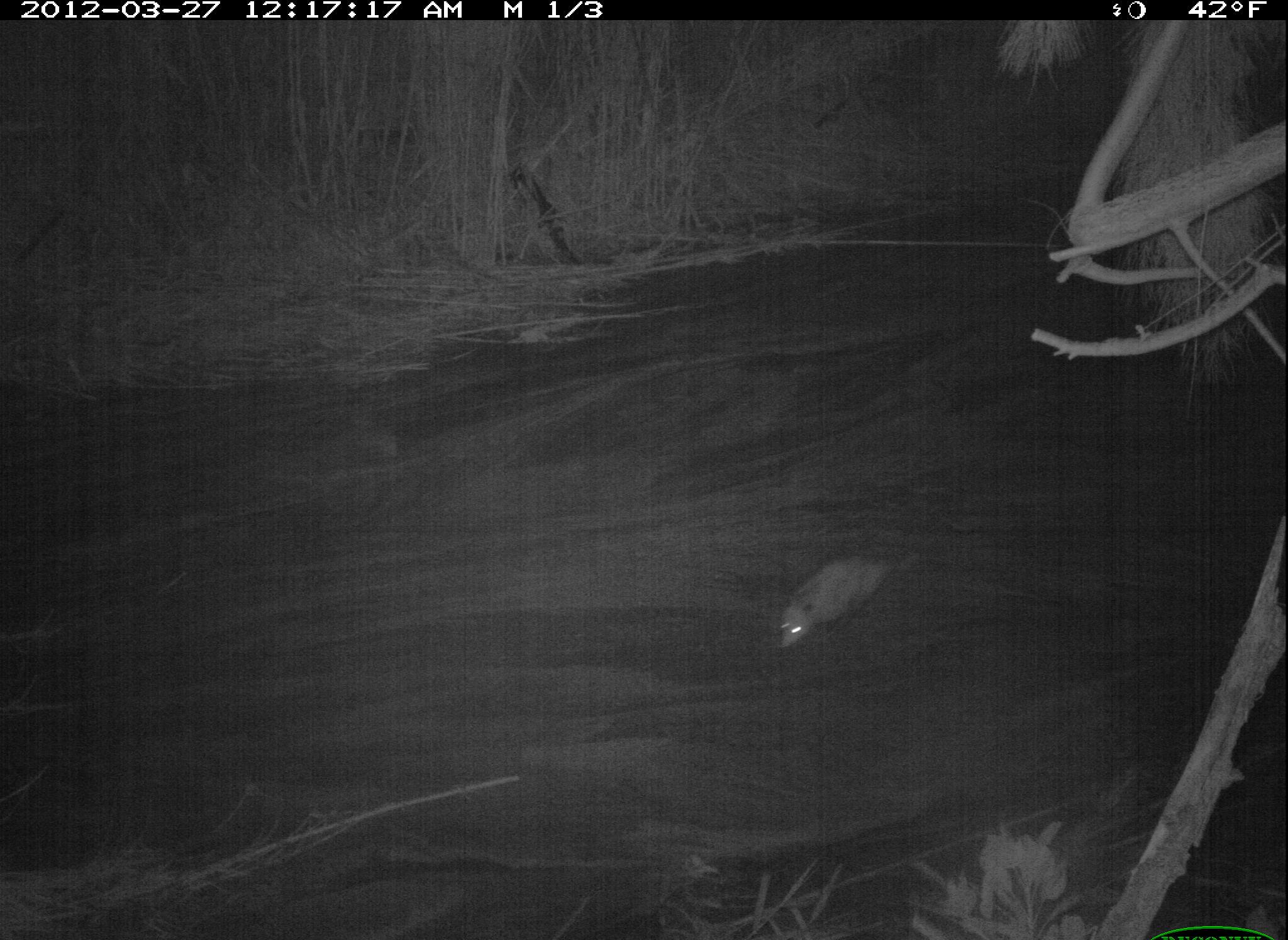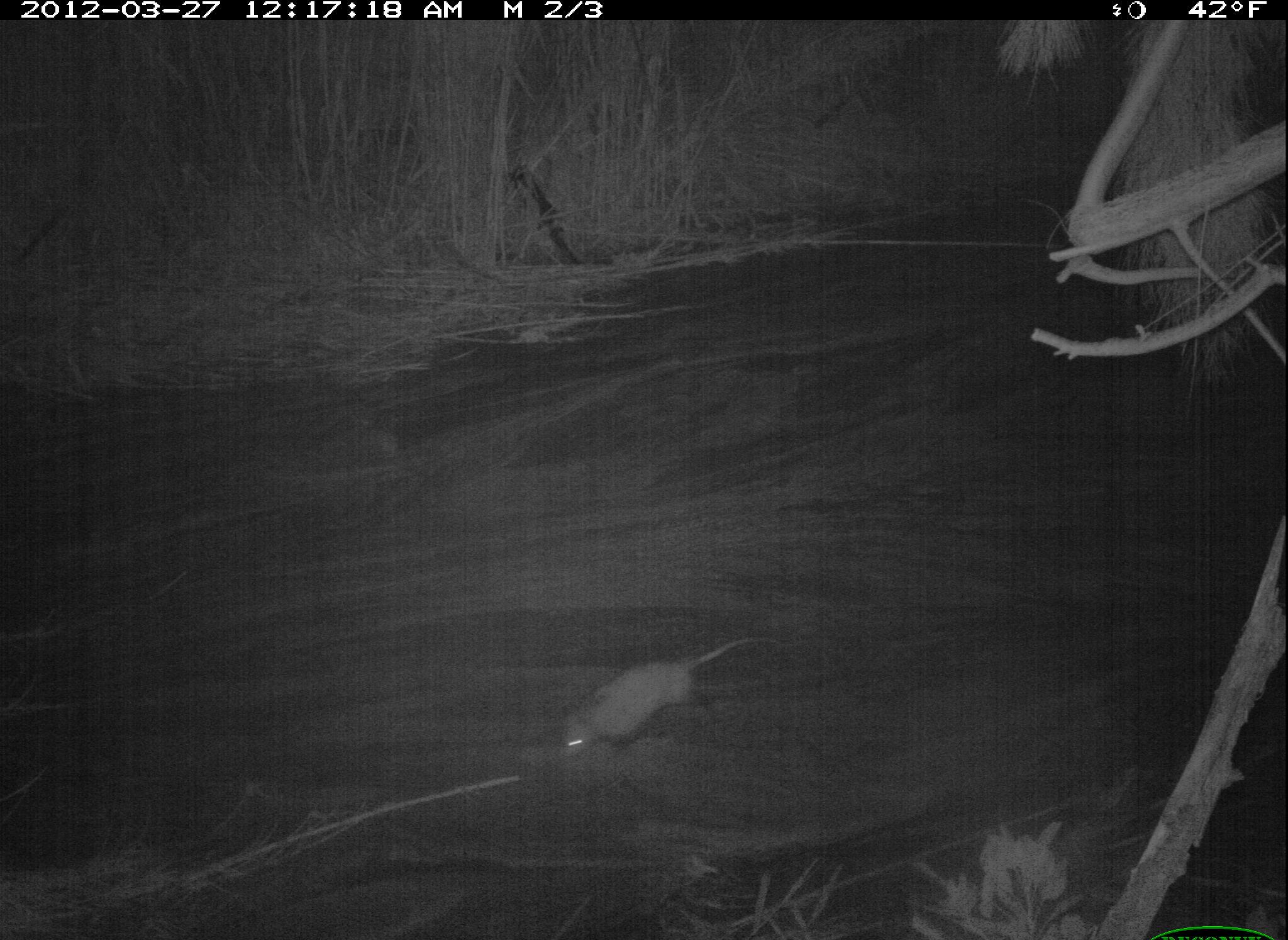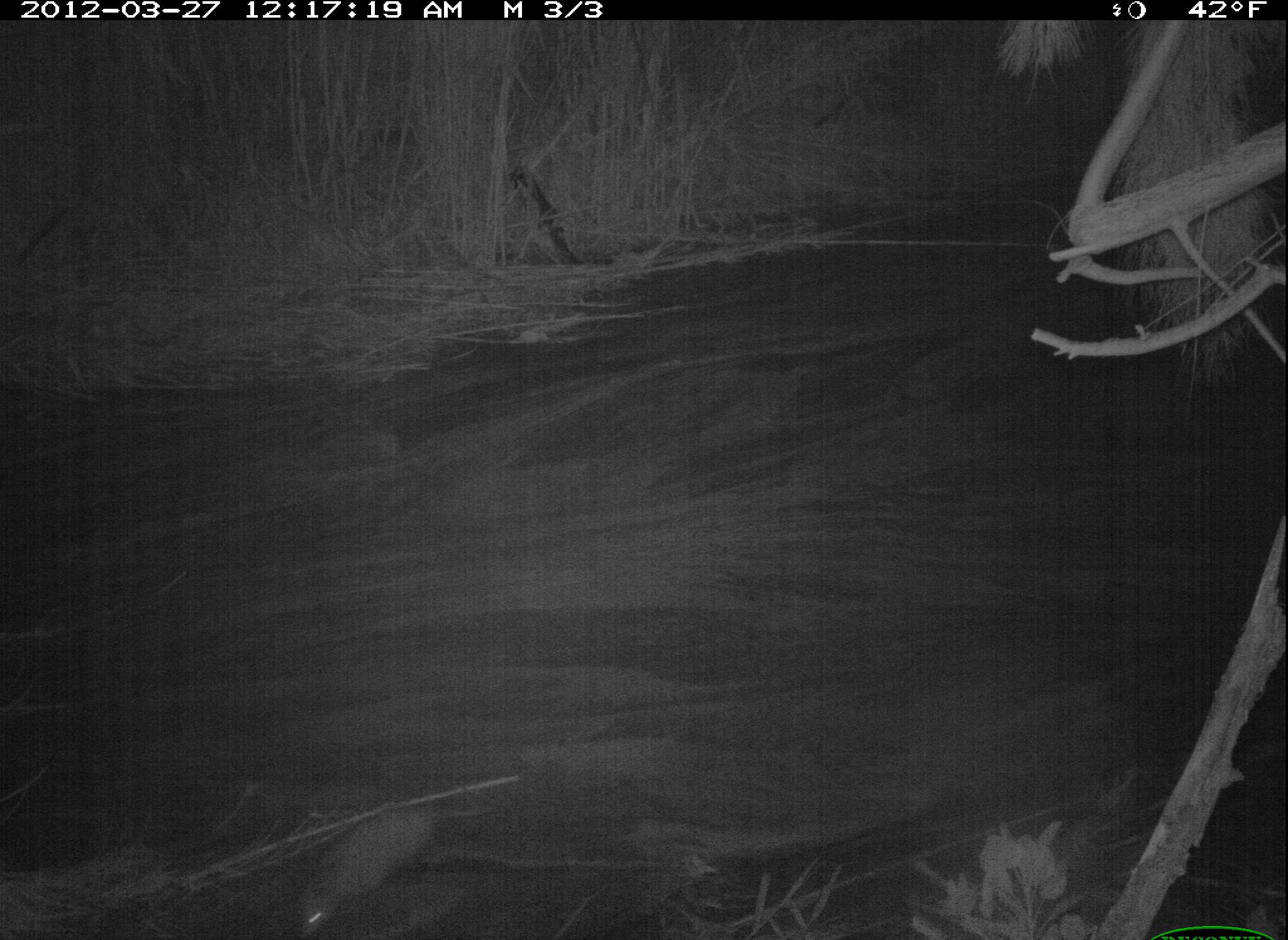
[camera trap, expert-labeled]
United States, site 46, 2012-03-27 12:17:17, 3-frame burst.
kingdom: Animalia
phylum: Chordata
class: Mammalia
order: Didelphimorphia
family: Didelphidae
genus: Didelphis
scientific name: Didelphis virginiana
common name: virginia opossum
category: opossum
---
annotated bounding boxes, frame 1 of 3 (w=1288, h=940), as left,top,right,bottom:
opossum: 766,543,942,662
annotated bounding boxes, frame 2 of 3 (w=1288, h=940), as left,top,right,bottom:
opossum: 543,625,791,773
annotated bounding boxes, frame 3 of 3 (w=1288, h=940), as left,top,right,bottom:
opossum: 283,780,533,937